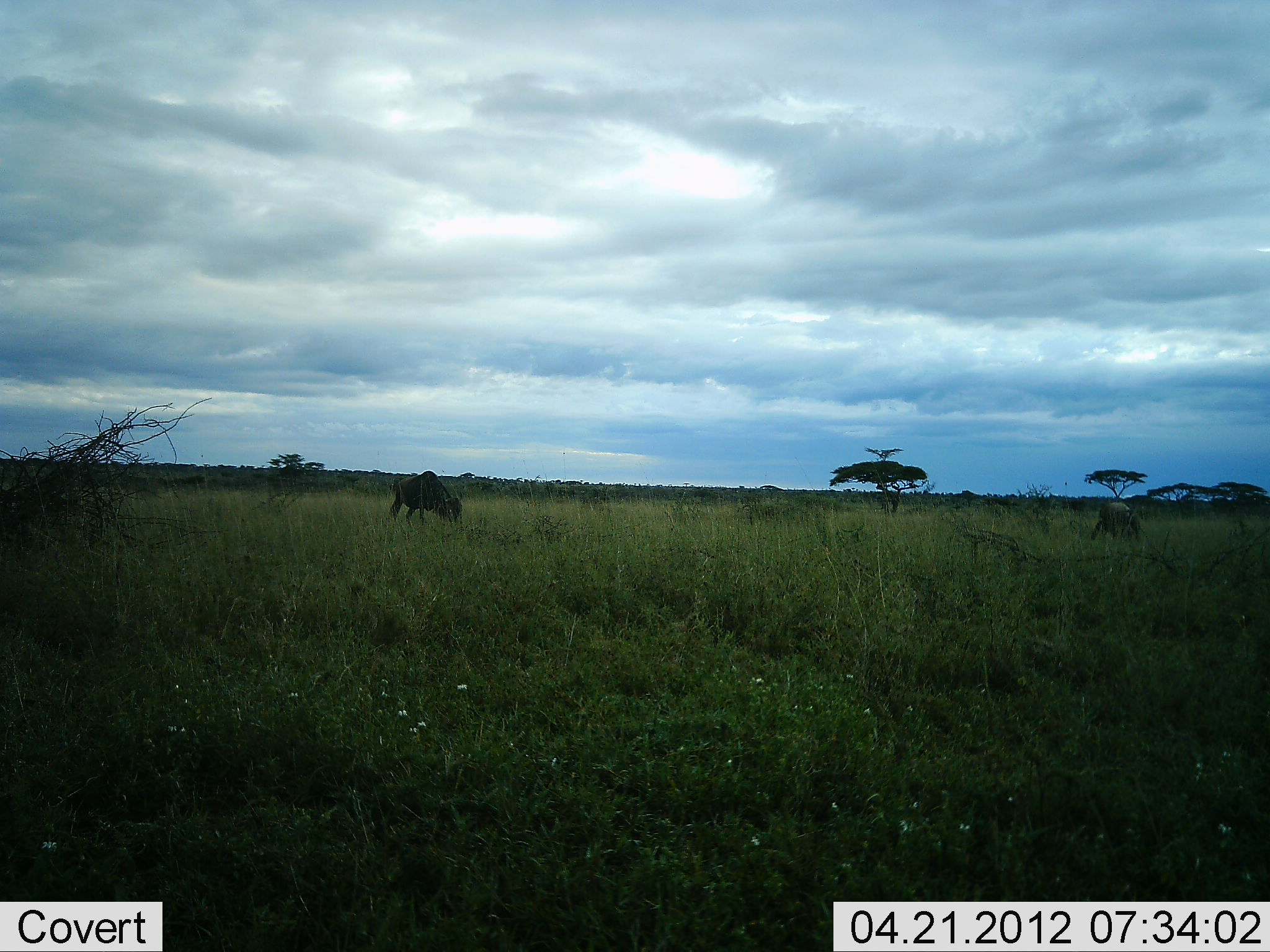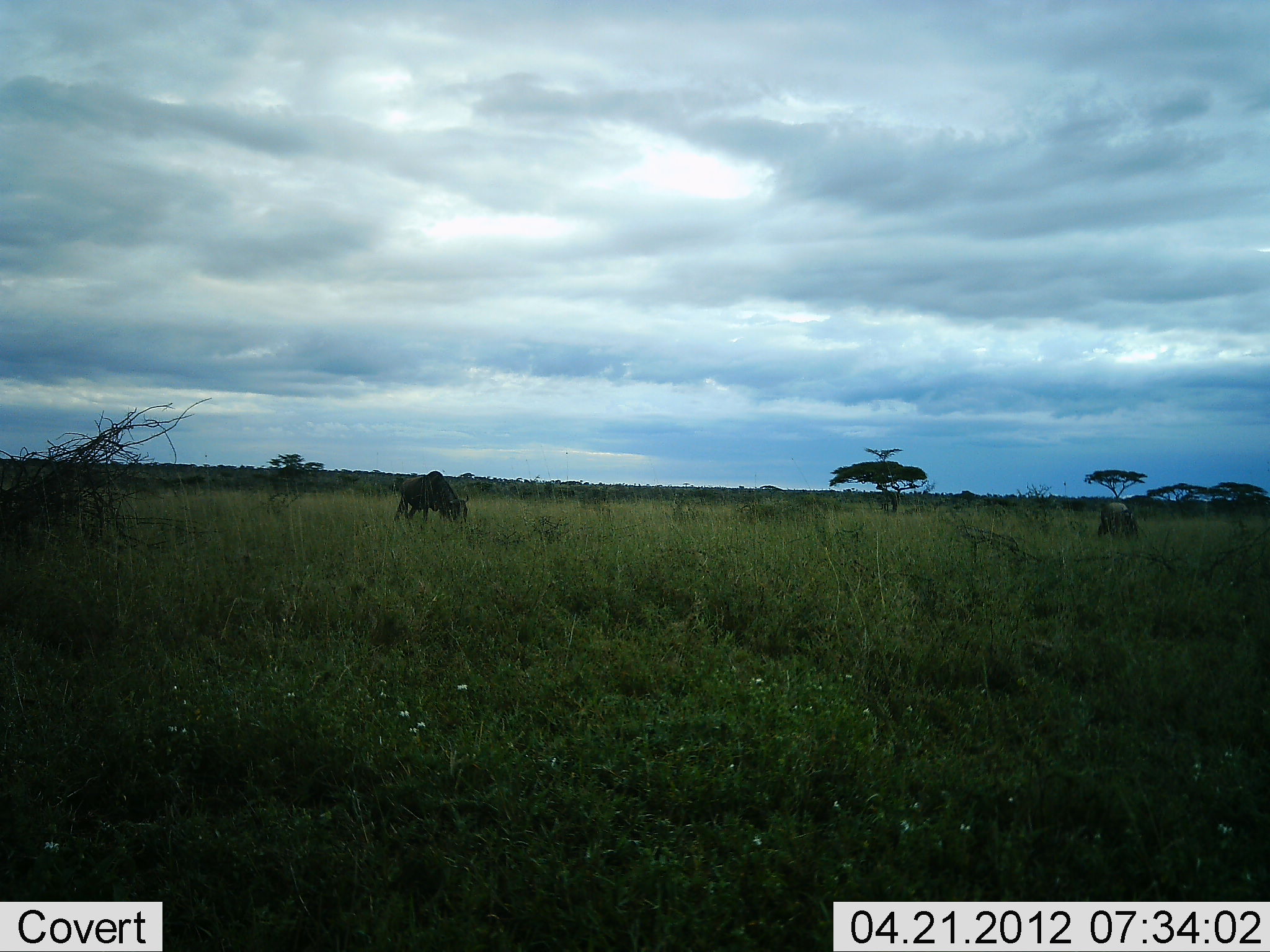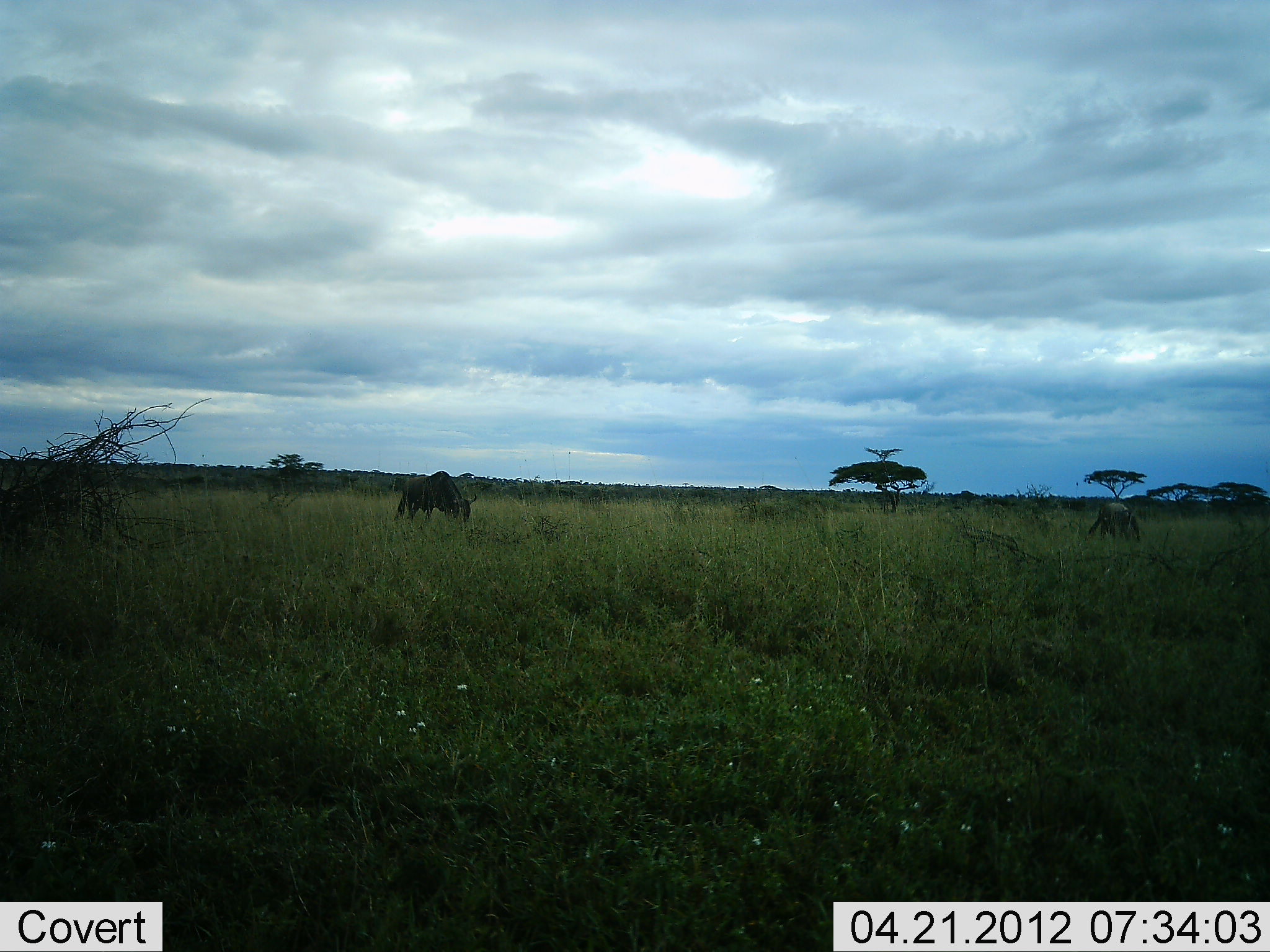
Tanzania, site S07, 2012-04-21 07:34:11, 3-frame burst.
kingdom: Animalia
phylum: Chordata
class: Mammalia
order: Artiodactyla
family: Bovidae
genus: Connochaetes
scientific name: Connochaetes taurinus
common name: blue wildebeest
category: wildebeest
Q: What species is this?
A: Wildebeest (blue wildebeest) (Connochaetes taurinus).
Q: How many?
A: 2.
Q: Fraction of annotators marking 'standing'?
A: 13%.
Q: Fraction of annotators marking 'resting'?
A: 0%.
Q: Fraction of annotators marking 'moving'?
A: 7%.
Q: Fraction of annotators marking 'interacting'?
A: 0%.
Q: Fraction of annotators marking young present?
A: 0%.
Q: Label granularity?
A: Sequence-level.